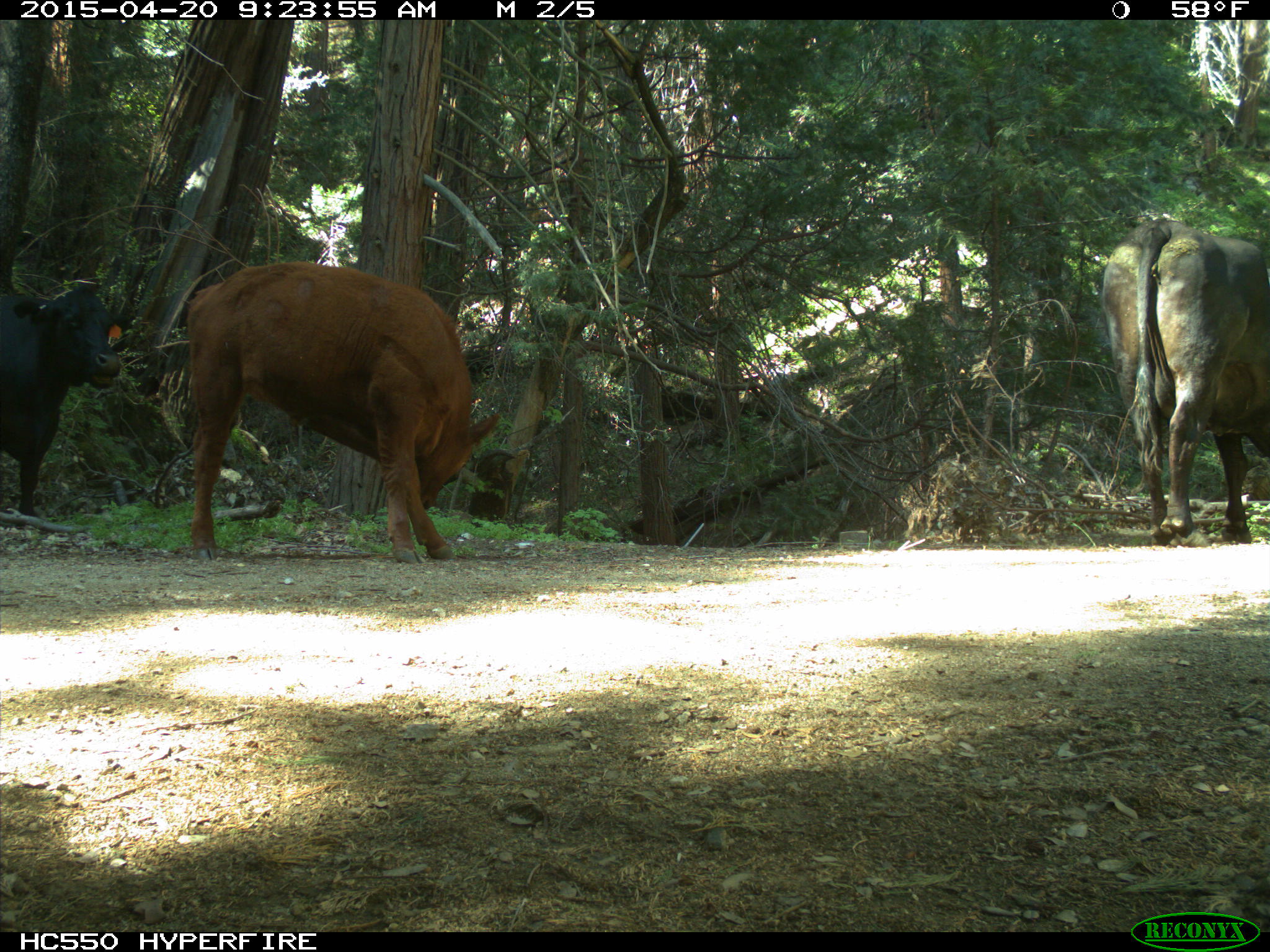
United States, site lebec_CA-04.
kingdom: Animalia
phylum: Chordata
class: Mammalia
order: Artiodactyla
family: Bovidae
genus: Bos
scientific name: Bos taurus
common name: domestic cow